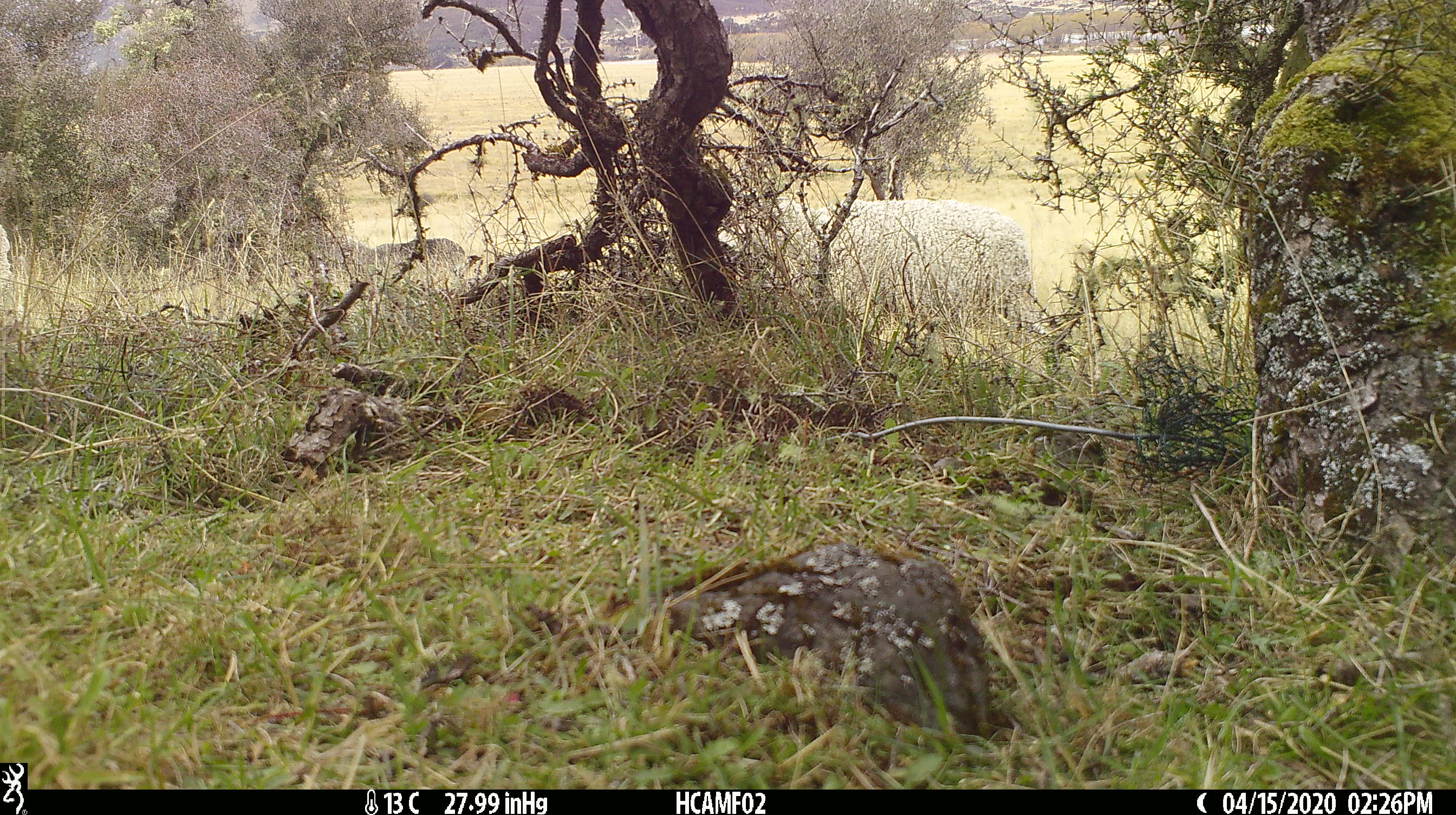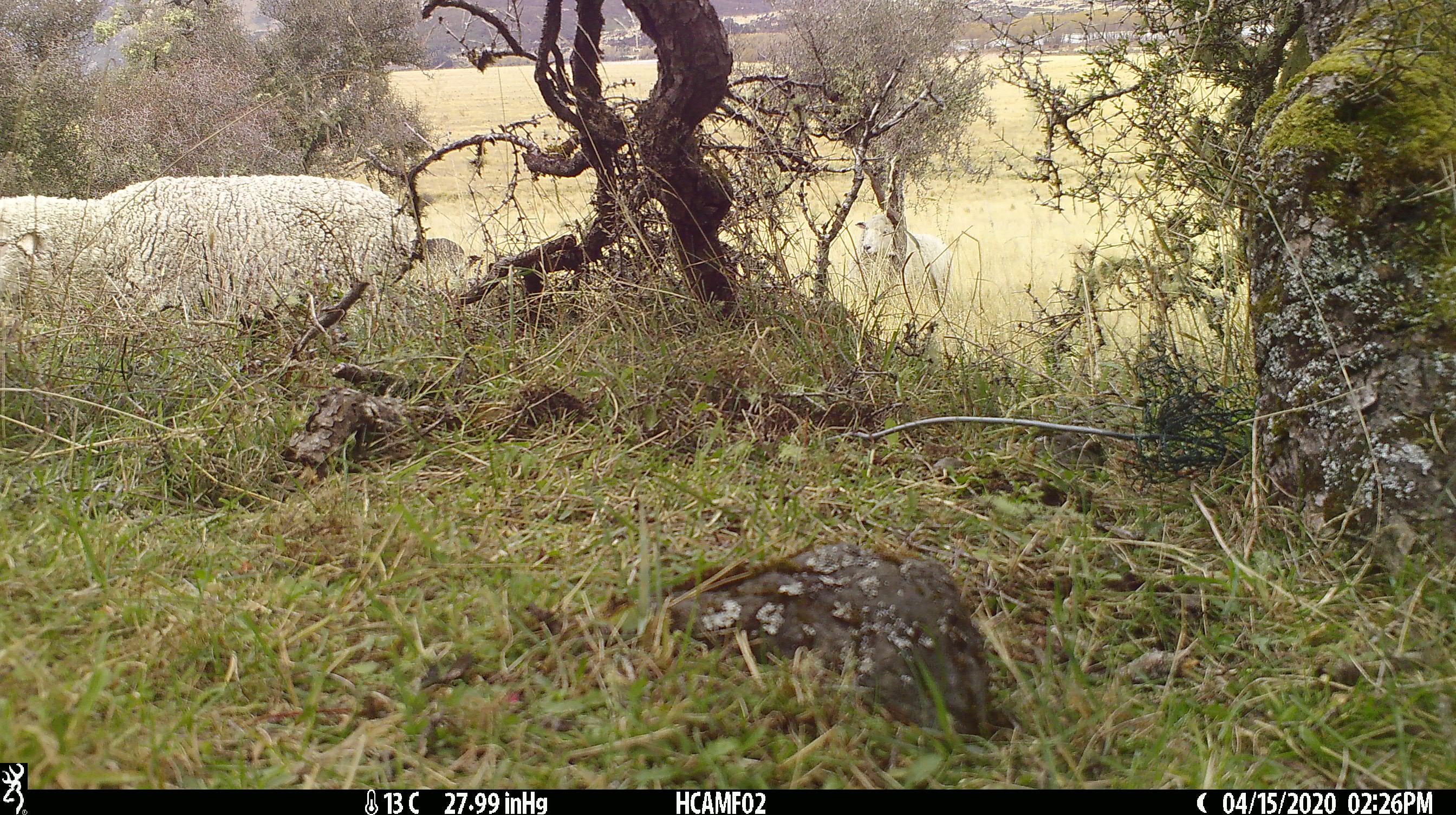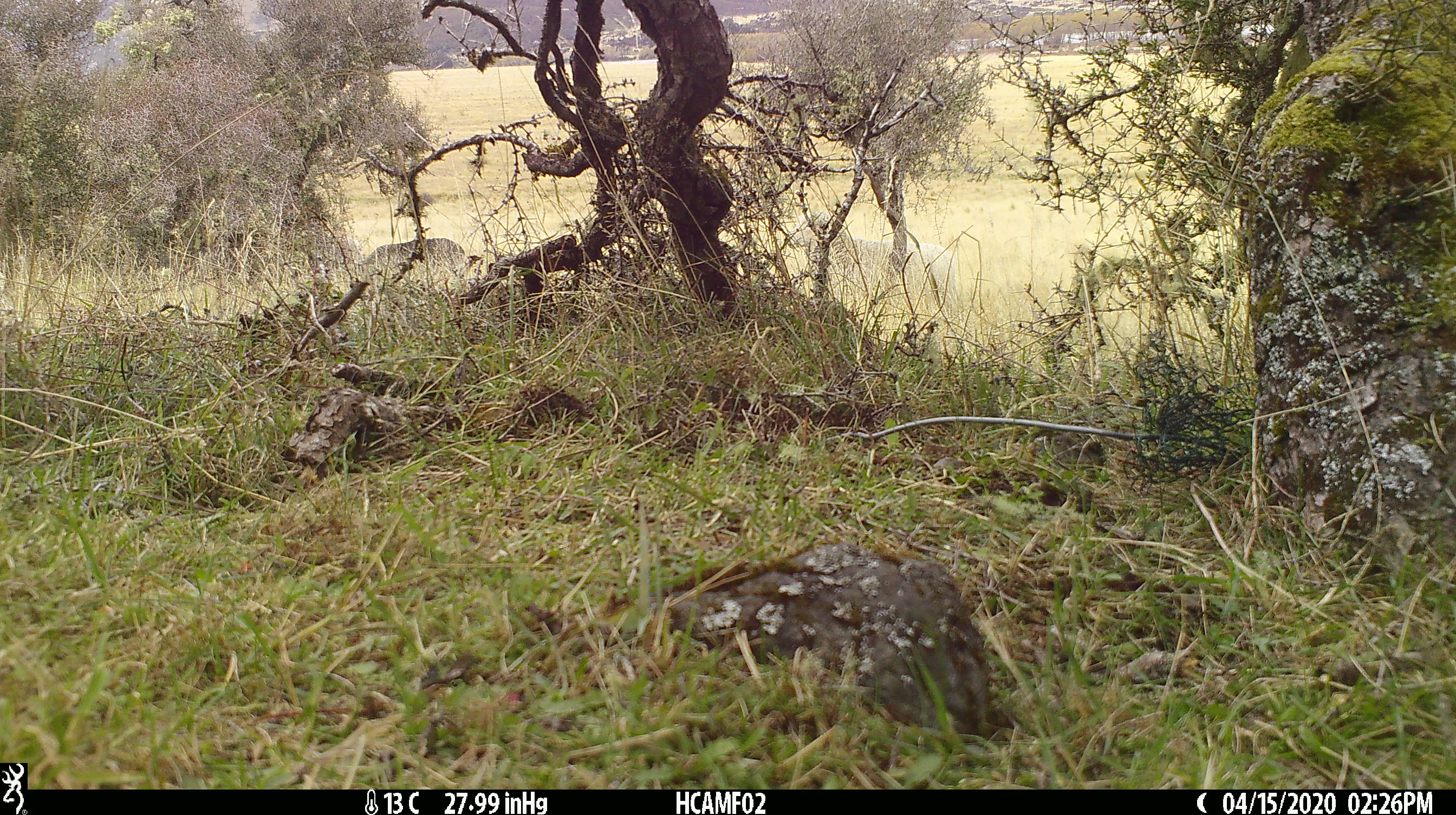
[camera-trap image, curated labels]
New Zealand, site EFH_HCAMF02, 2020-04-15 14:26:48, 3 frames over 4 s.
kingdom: Animalia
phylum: Chordata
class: Mammalia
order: Artiodactyla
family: Bovidae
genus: Ovis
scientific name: Ovis aries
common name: domestic sheep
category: sheep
Sheep (domestic sheep) (Ovis aries).